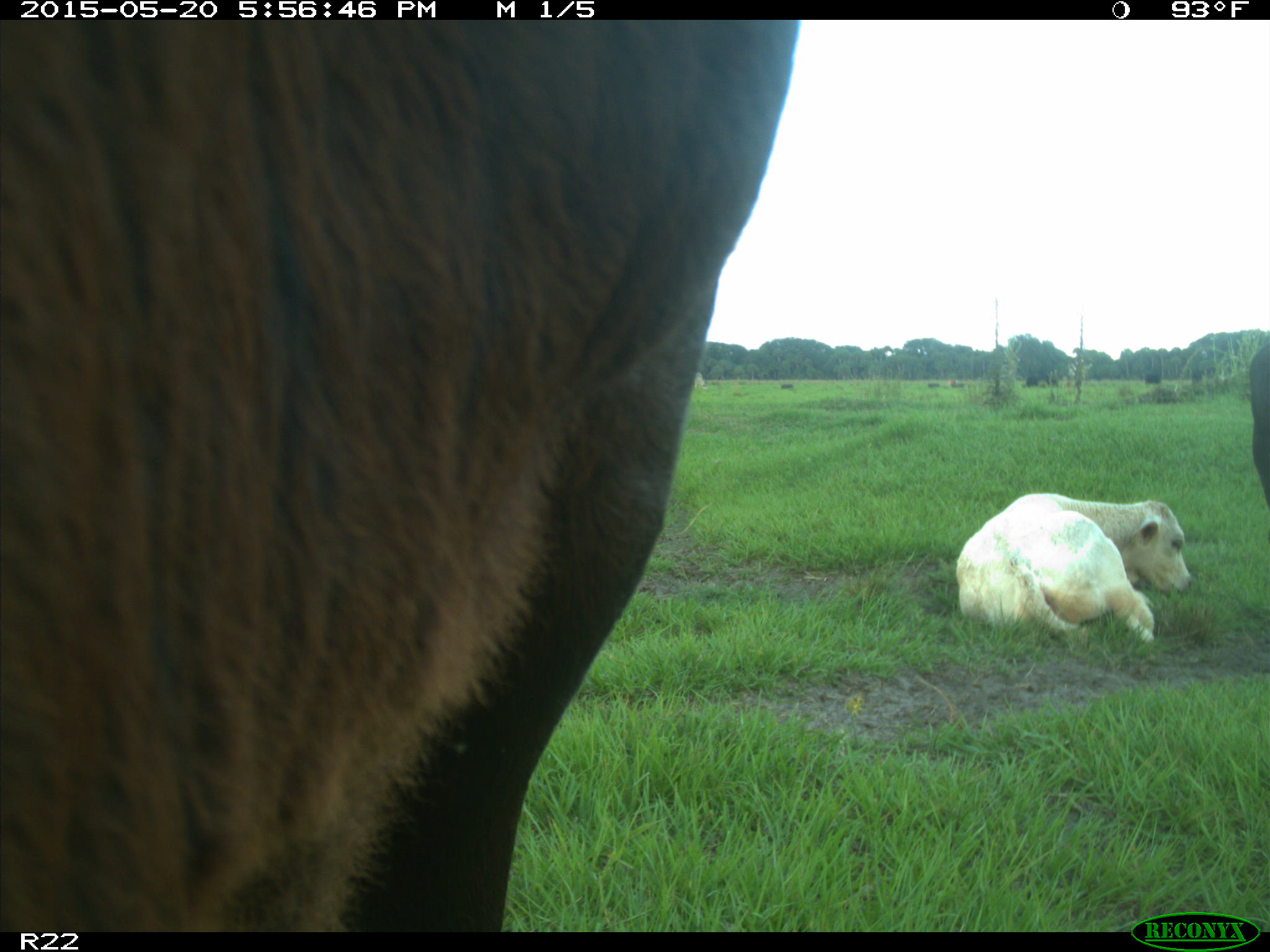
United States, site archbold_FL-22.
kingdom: Animalia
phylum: Chordata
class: Mammalia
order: Artiodactyla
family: Bovidae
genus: Bos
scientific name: Bos taurus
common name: domestic cow